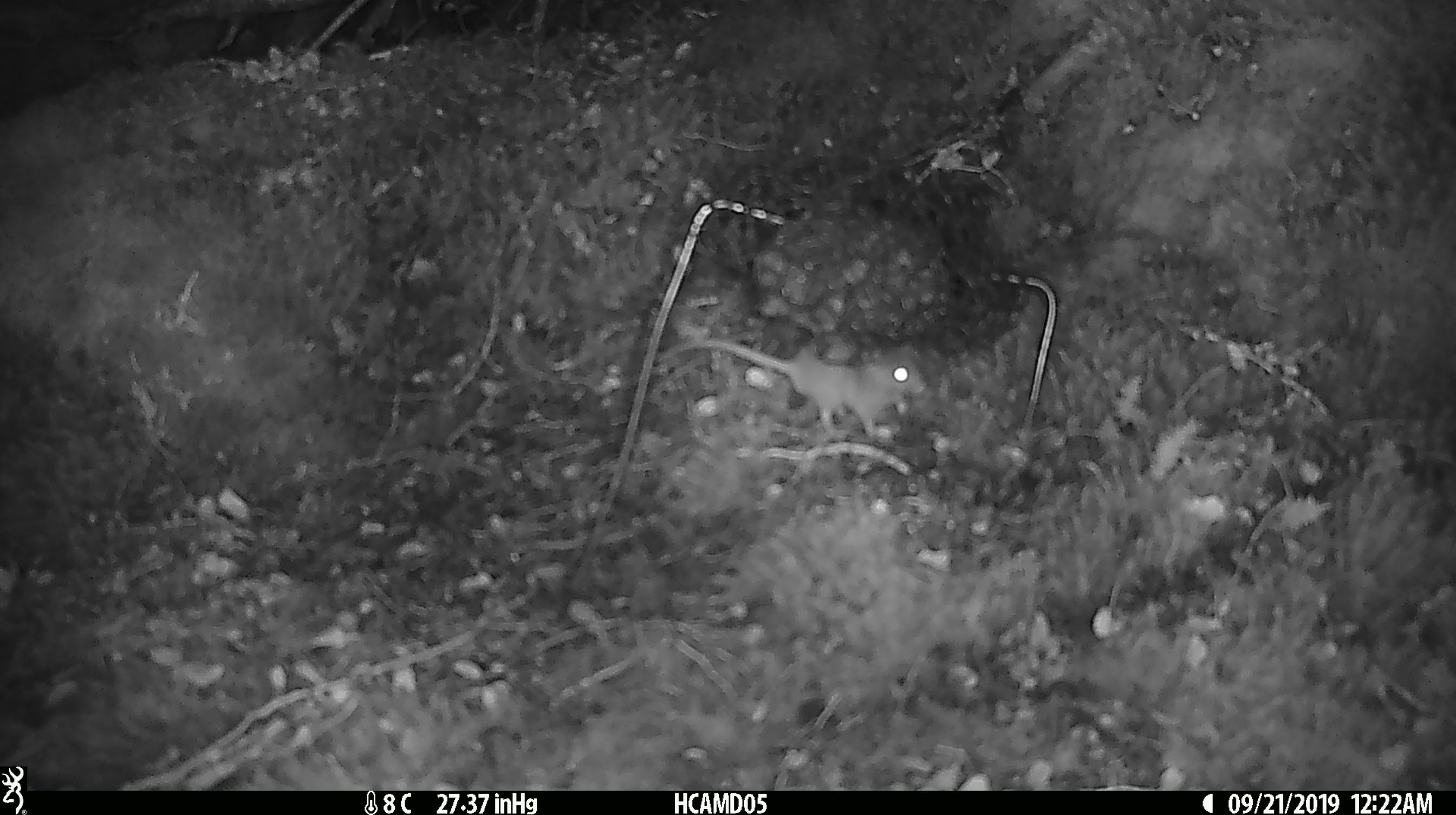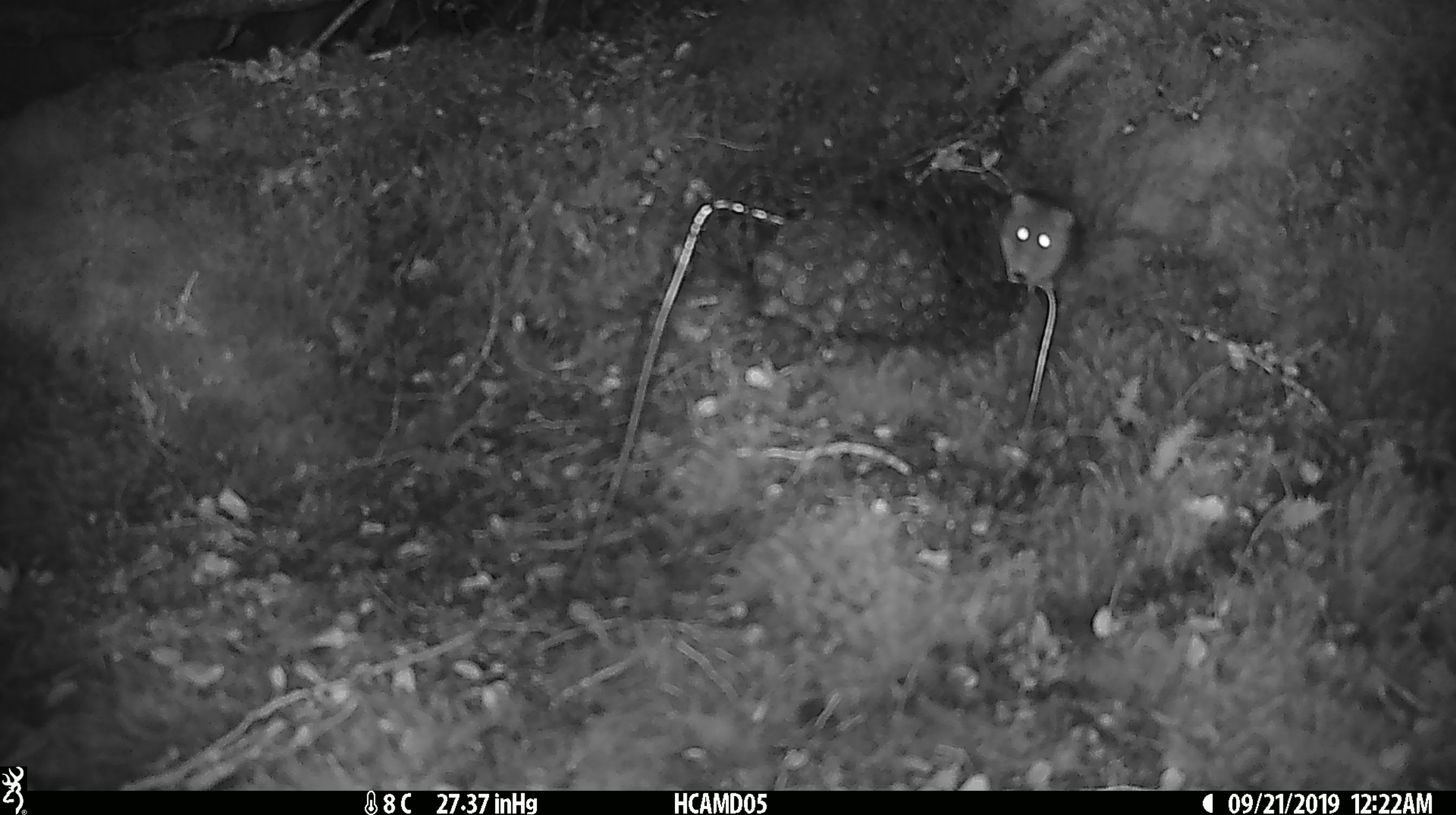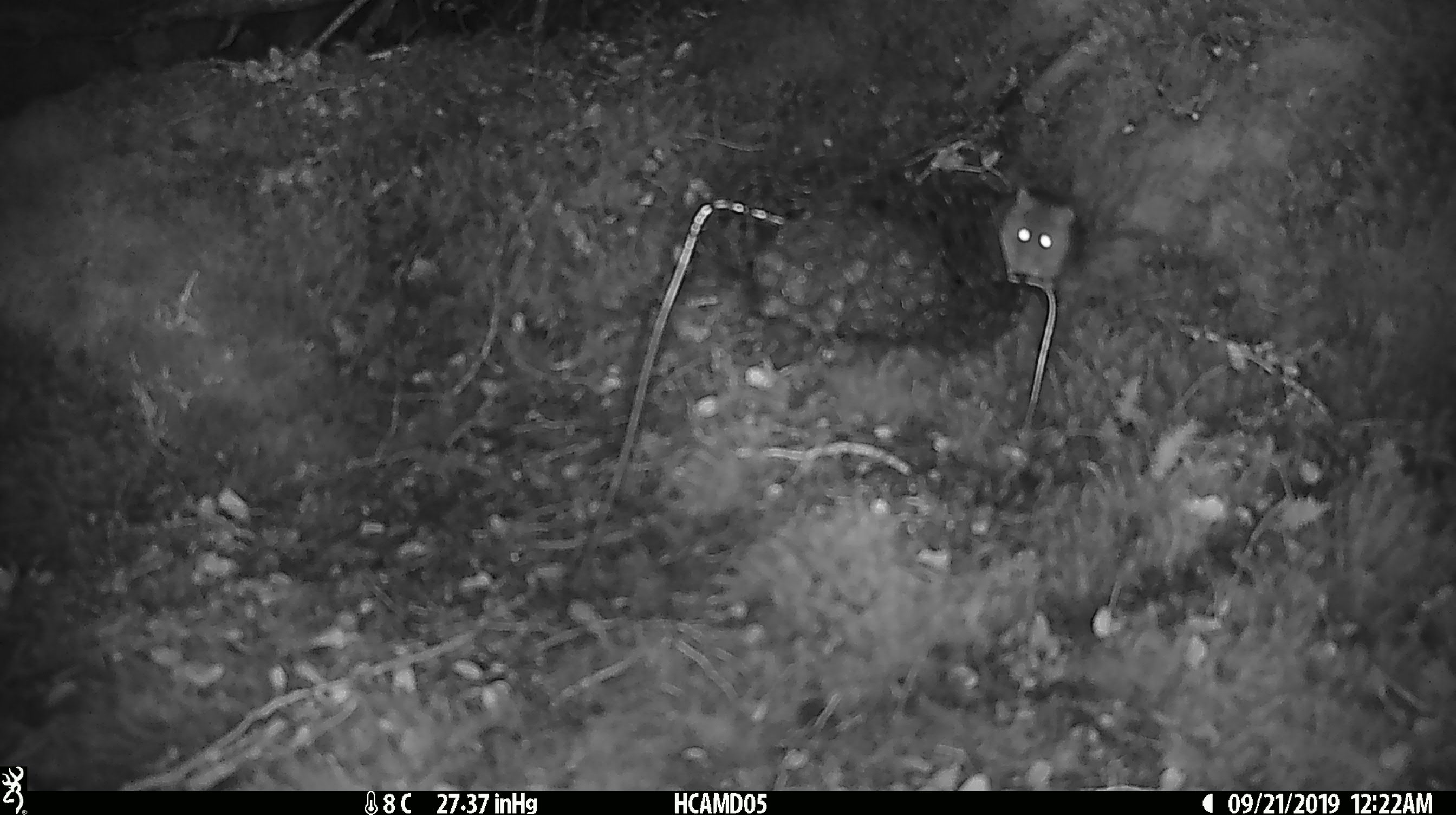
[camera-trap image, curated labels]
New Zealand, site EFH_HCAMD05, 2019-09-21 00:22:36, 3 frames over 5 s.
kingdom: Animalia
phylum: Chordata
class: Mammalia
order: Rodentia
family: Muridae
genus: Mus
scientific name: Mus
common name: mouse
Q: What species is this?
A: Mouse (Mus).